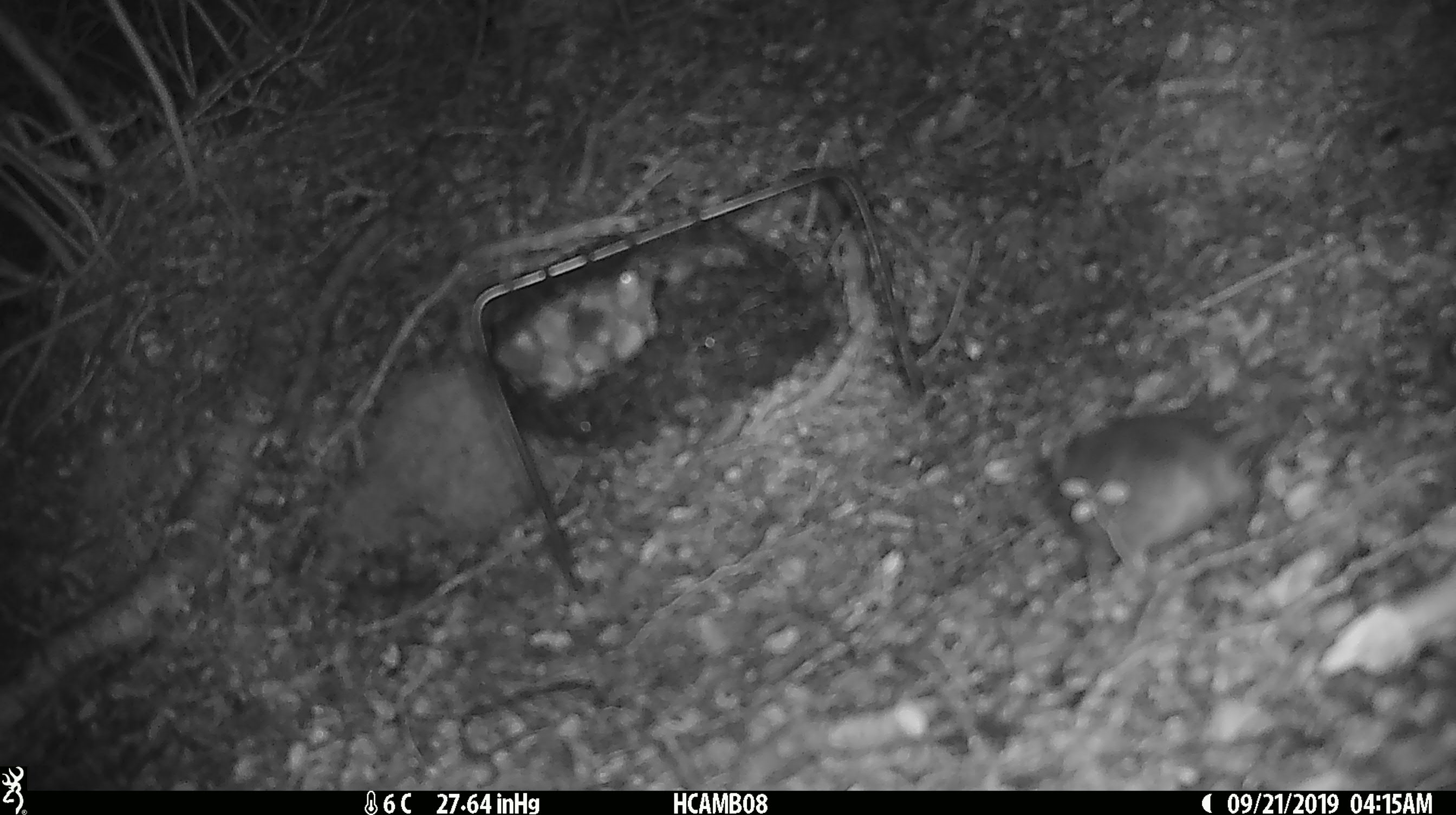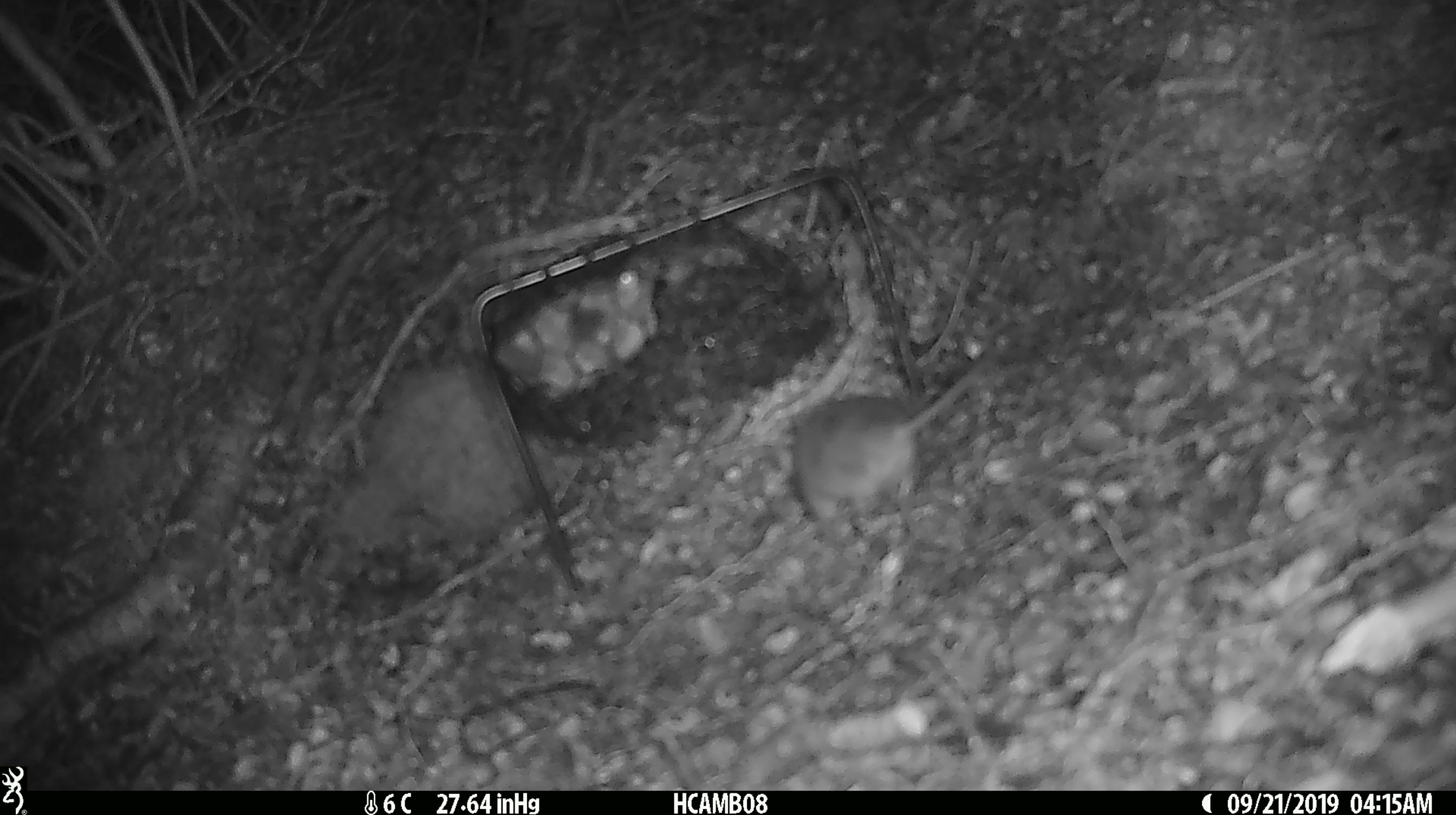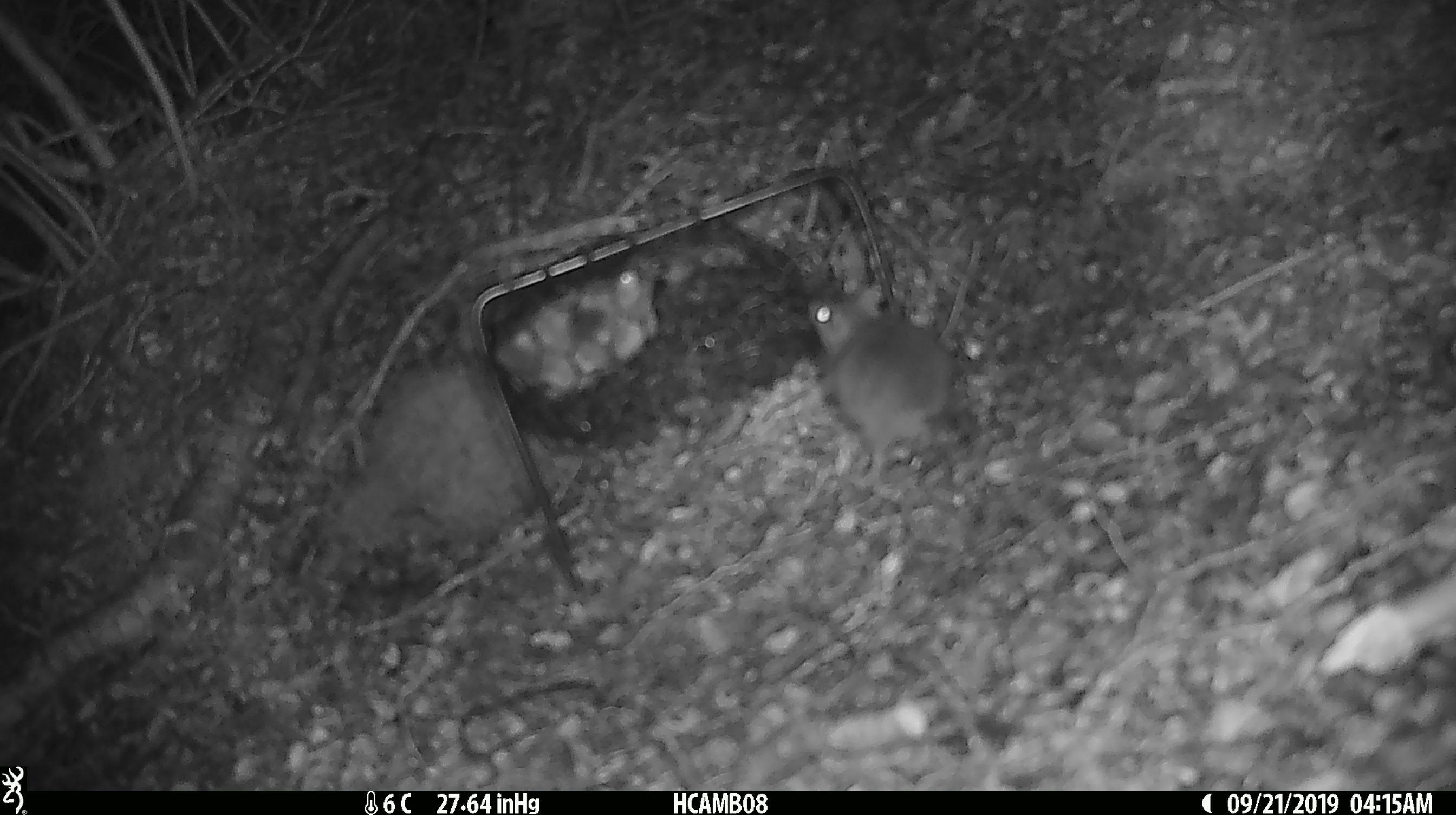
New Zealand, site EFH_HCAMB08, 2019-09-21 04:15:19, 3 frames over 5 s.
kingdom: Animalia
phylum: Chordata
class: Mammalia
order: Rodentia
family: Muridae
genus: Mus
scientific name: Mus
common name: mouse